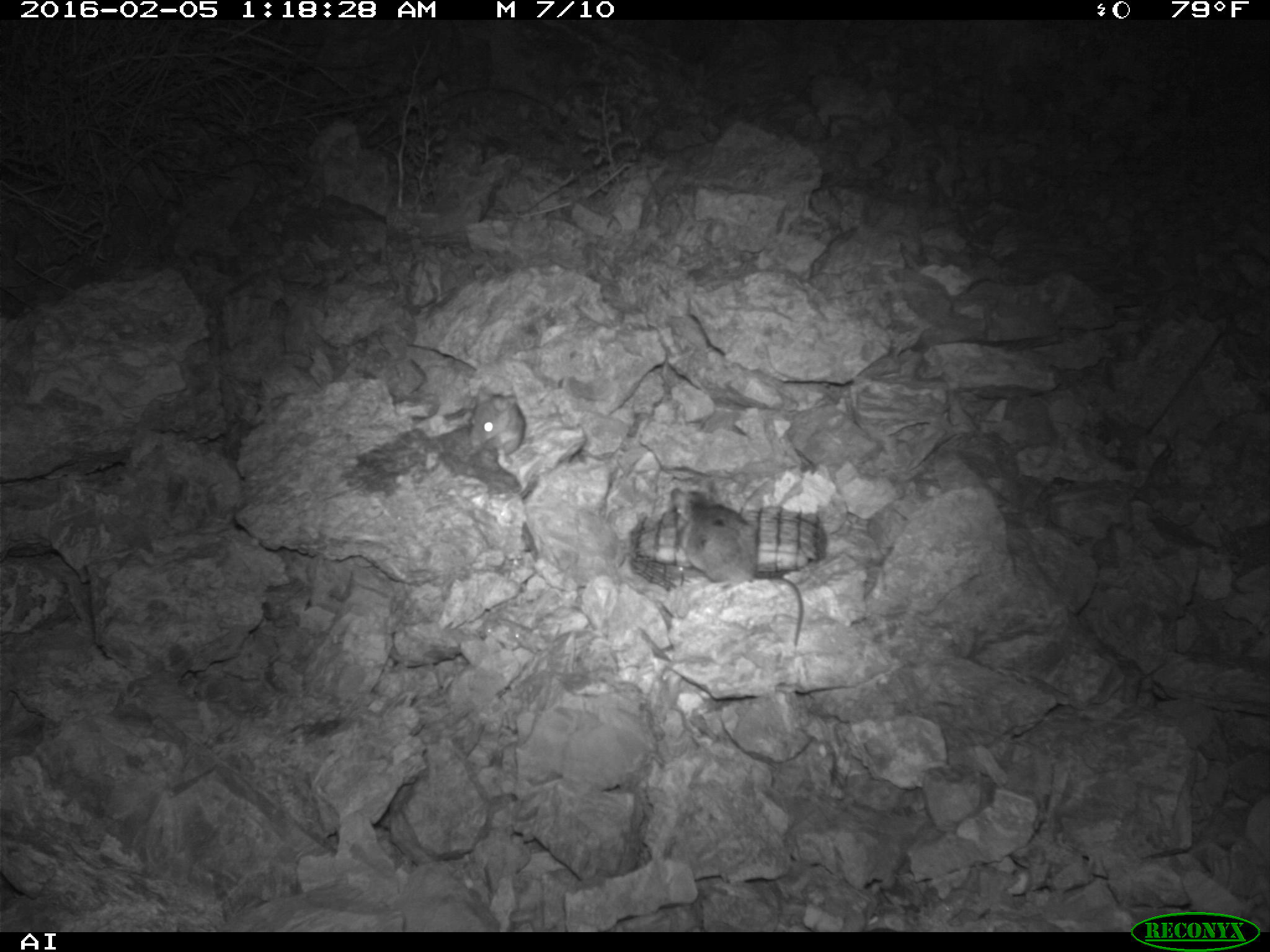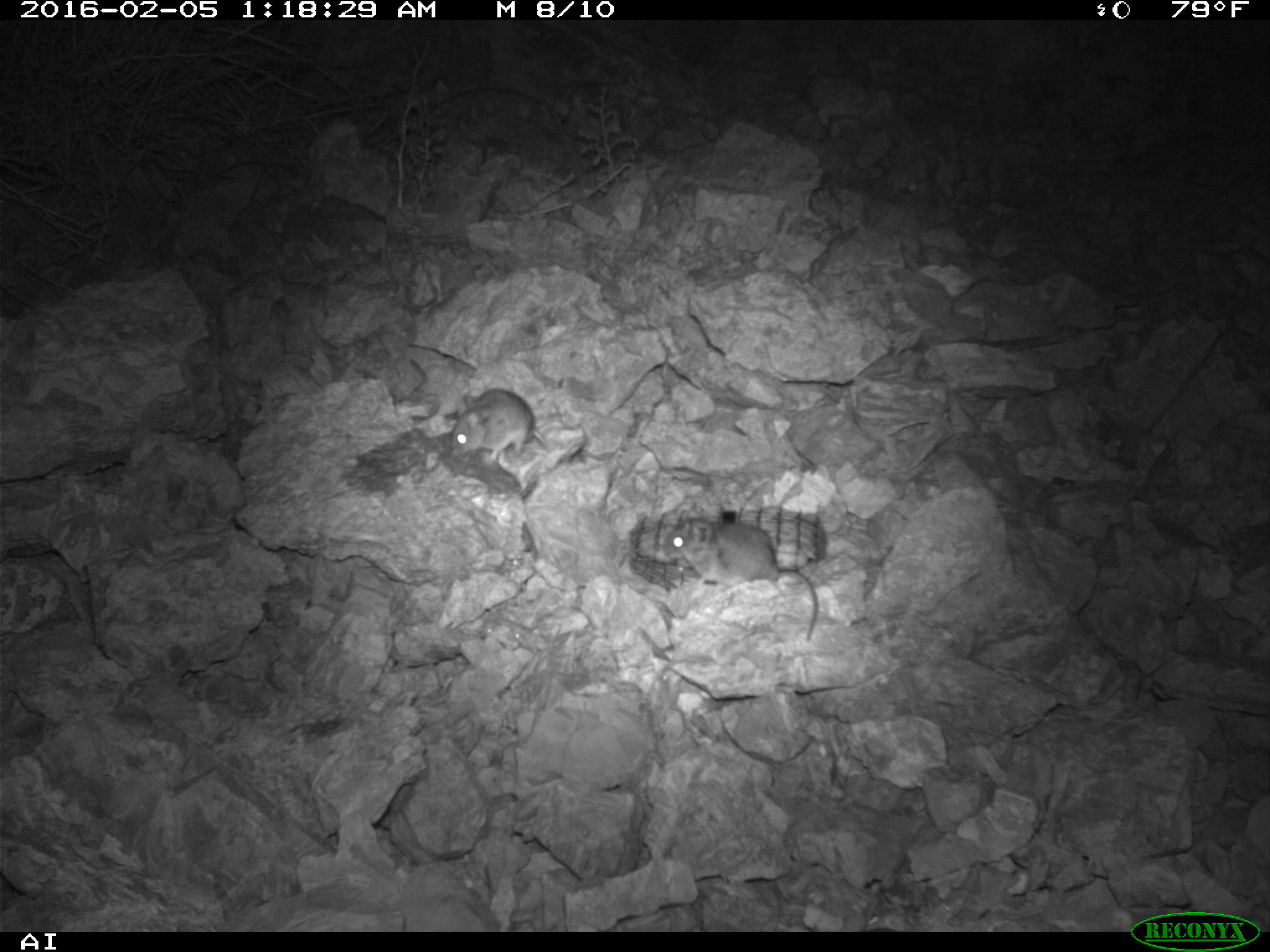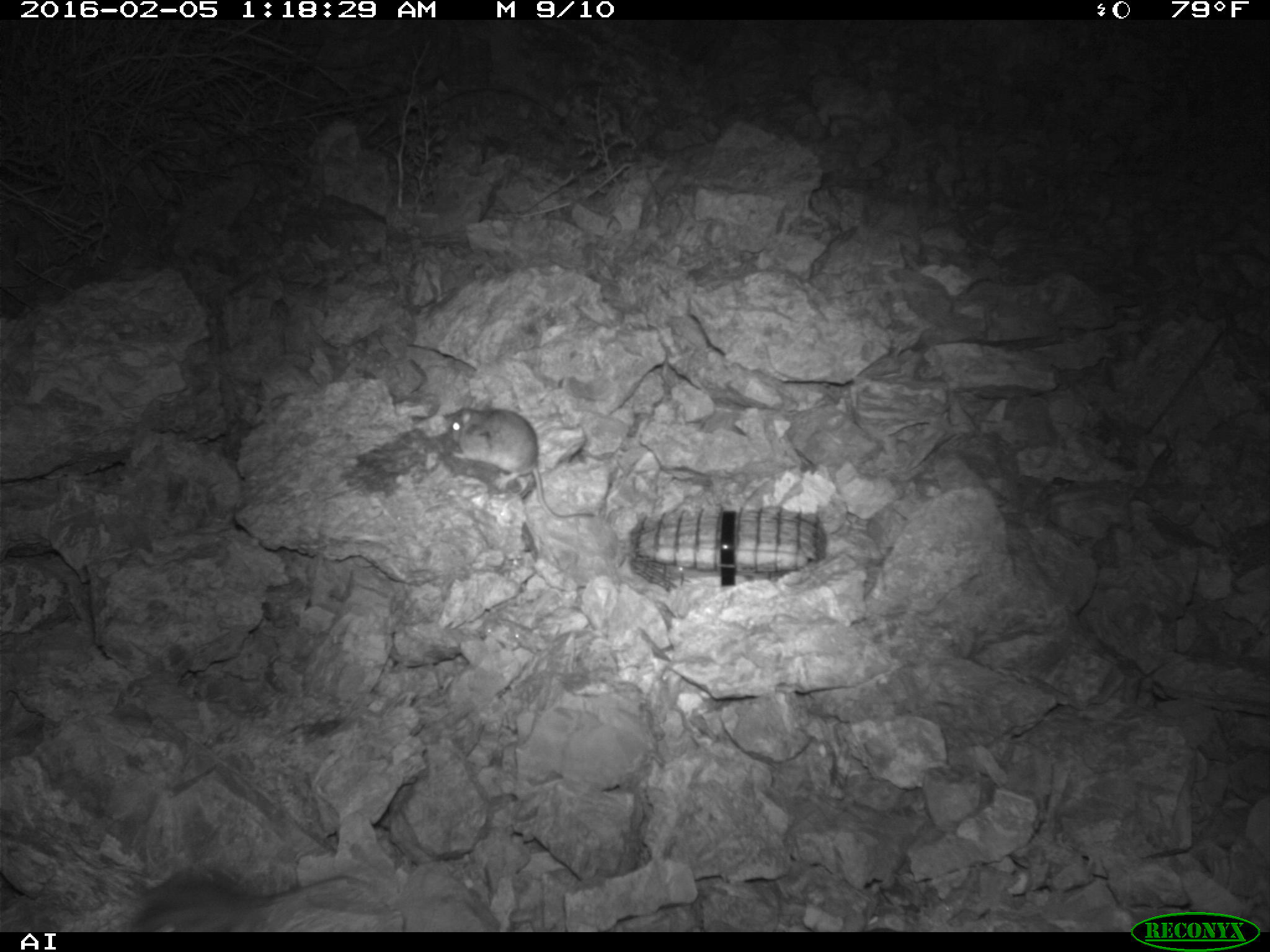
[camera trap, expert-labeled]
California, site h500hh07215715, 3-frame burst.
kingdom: Animalia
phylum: Chordata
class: Mammalia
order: Rodentia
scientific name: Rodentia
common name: rodent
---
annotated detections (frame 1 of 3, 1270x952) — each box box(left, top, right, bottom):
rodent: box(670, 481, 804, 646); box(468, 388, 525, 454)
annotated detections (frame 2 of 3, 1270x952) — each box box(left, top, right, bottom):
rodent: box(662, 509, 819, 641); box(450, 389, 550, 464)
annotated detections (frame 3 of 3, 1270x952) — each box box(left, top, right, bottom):
rodent: box(443, 405, 597, 519); box(125, 864, 357, 933)